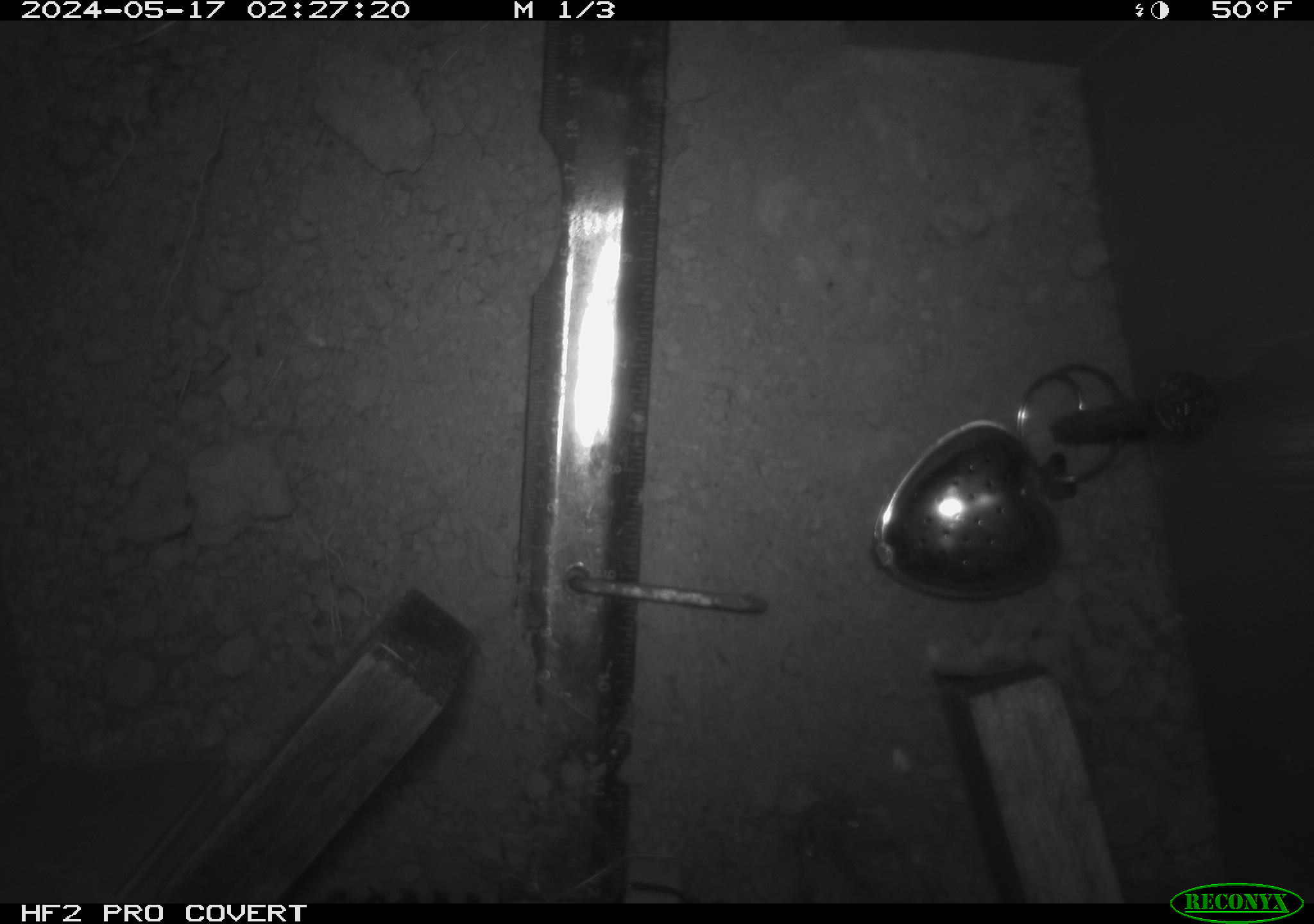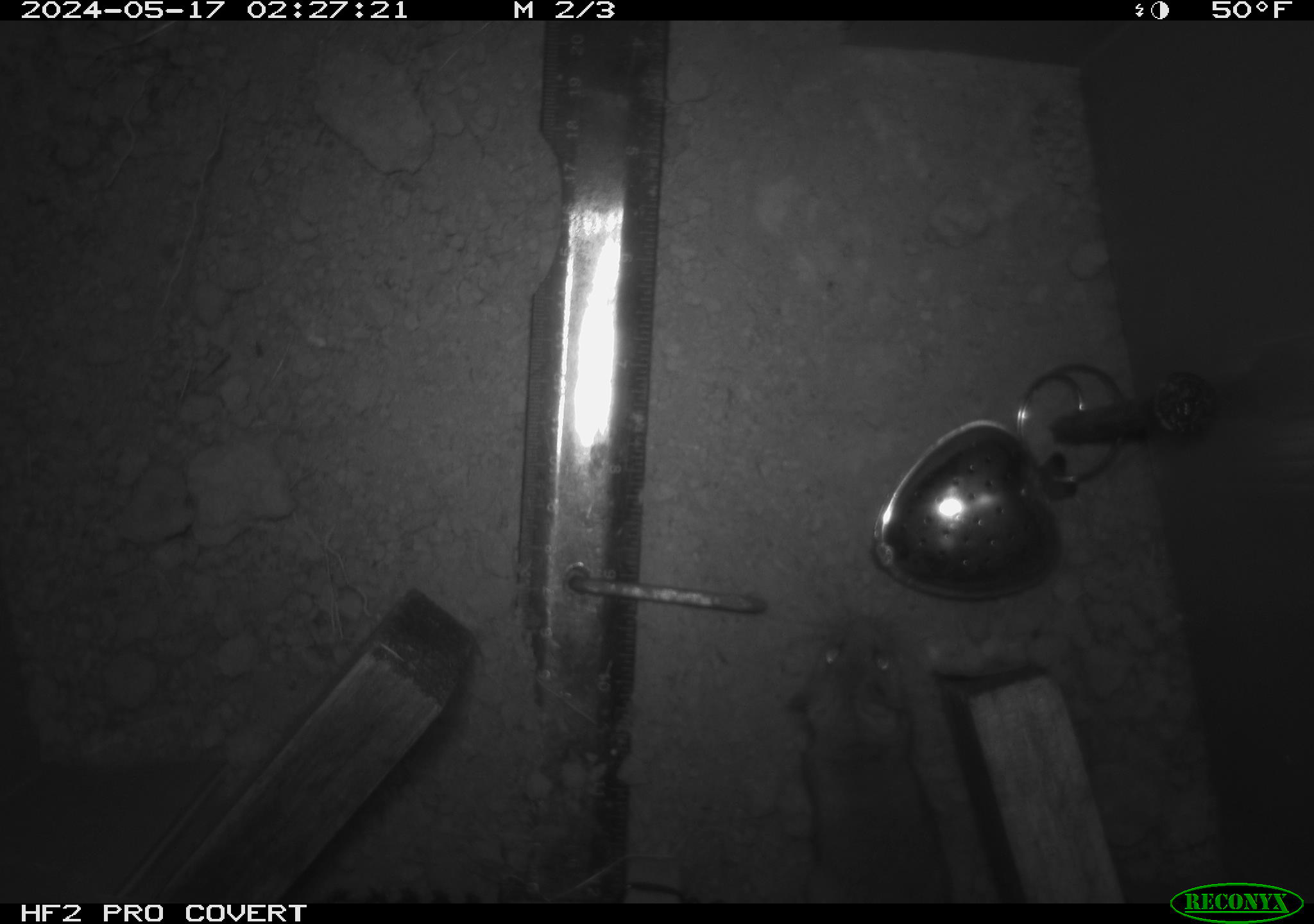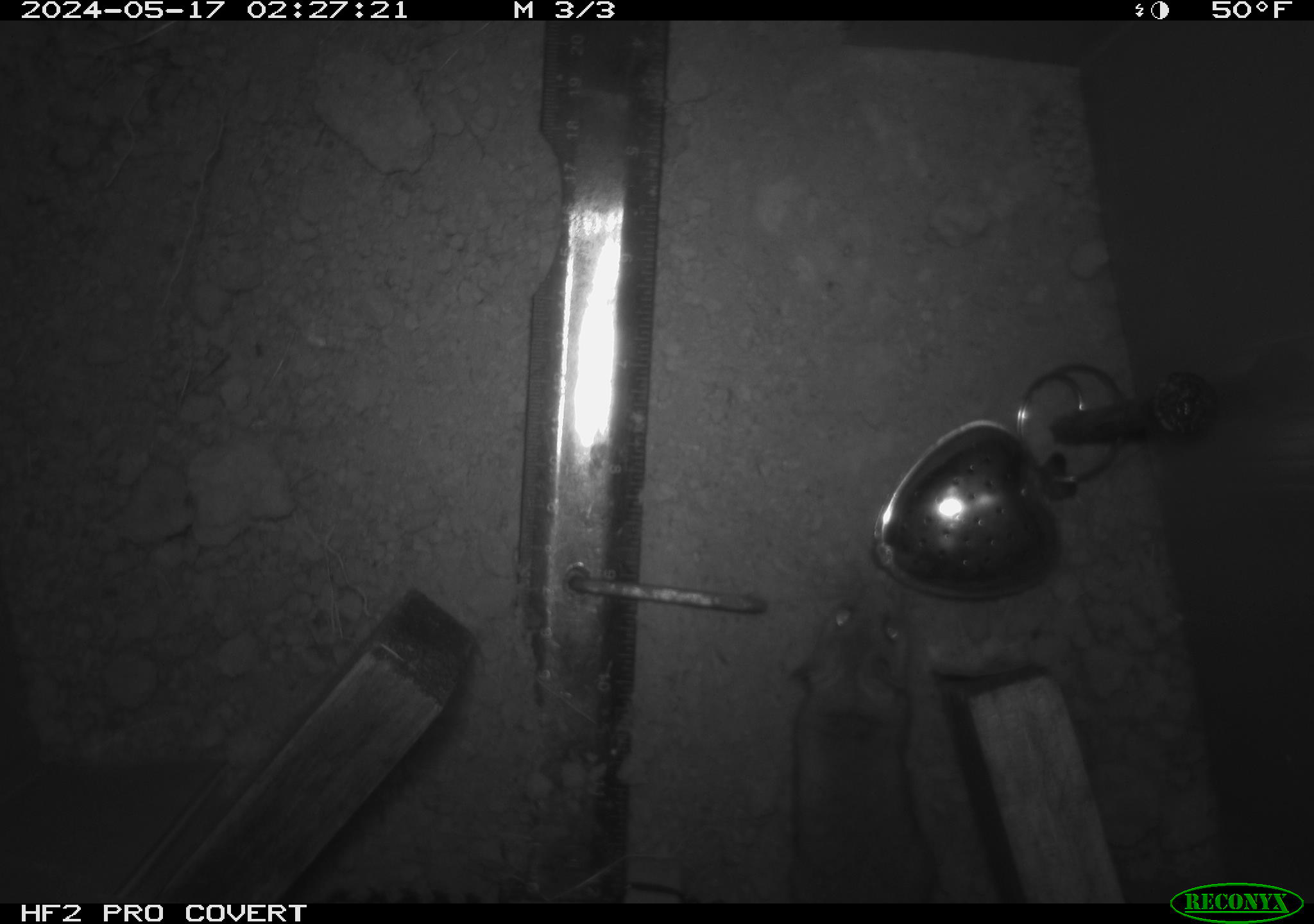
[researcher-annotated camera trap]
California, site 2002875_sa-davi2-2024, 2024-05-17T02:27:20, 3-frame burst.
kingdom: Animalia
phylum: Chordata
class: Mammalia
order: Rodentia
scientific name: Rodentia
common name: mouse species